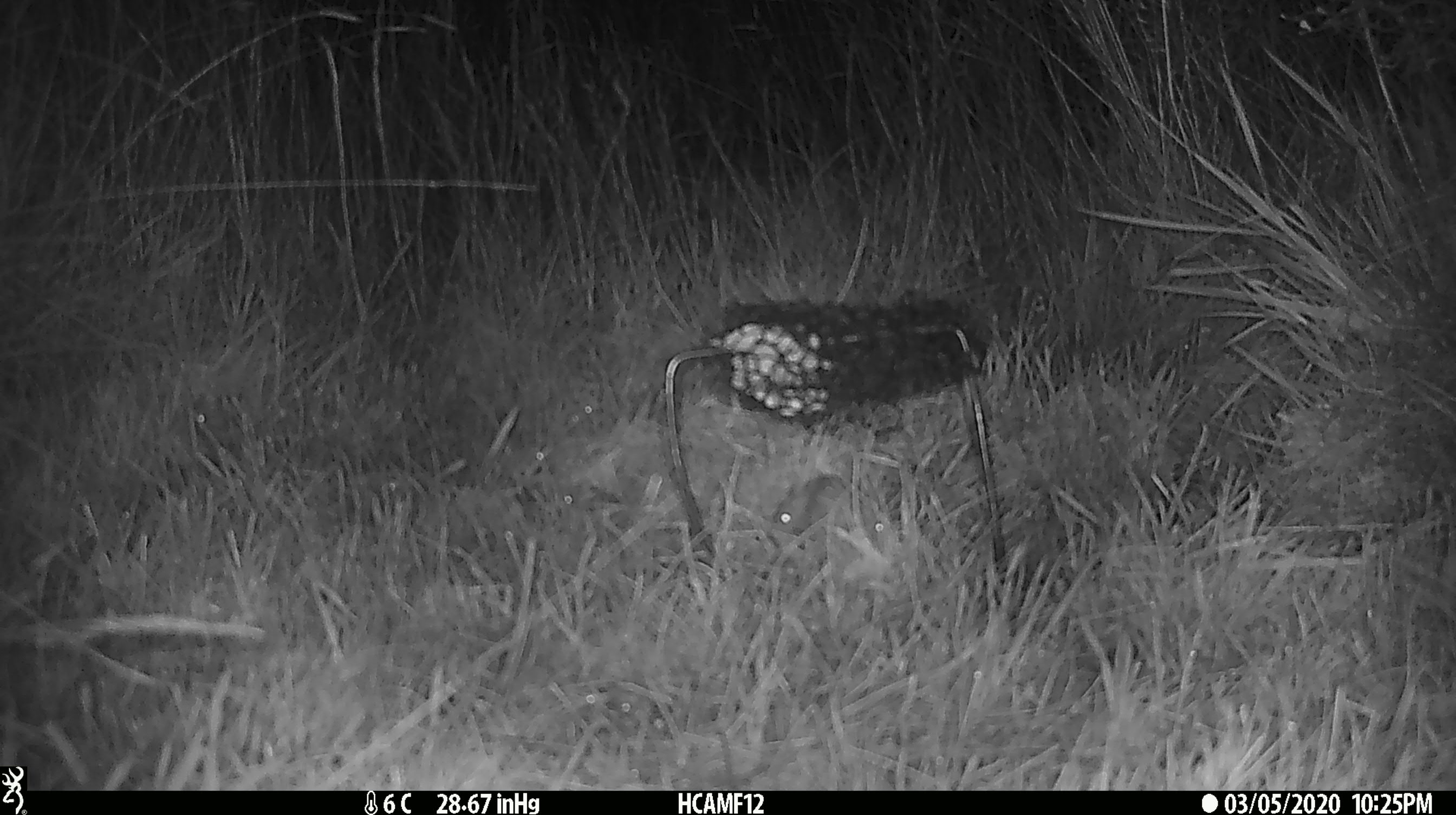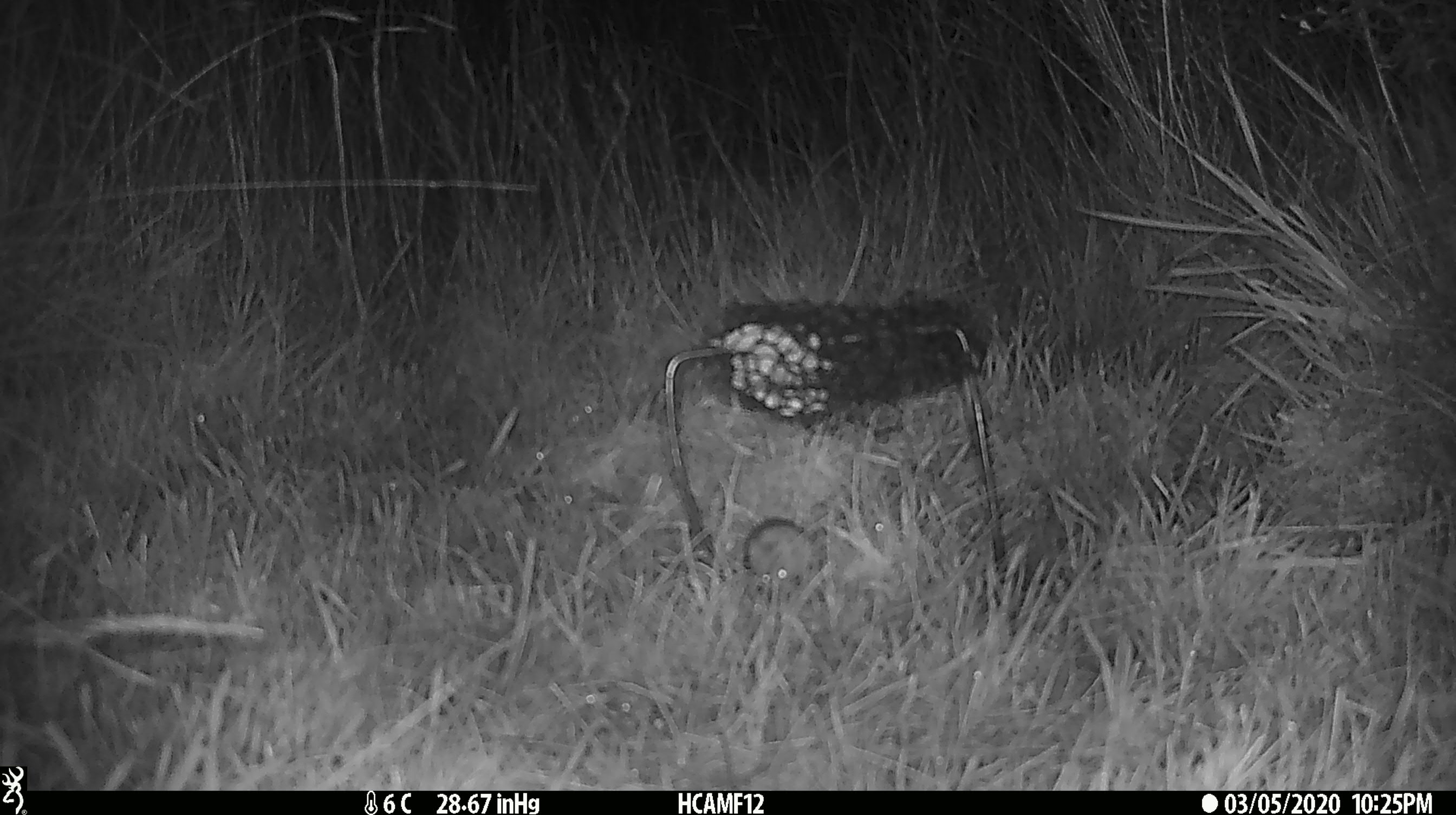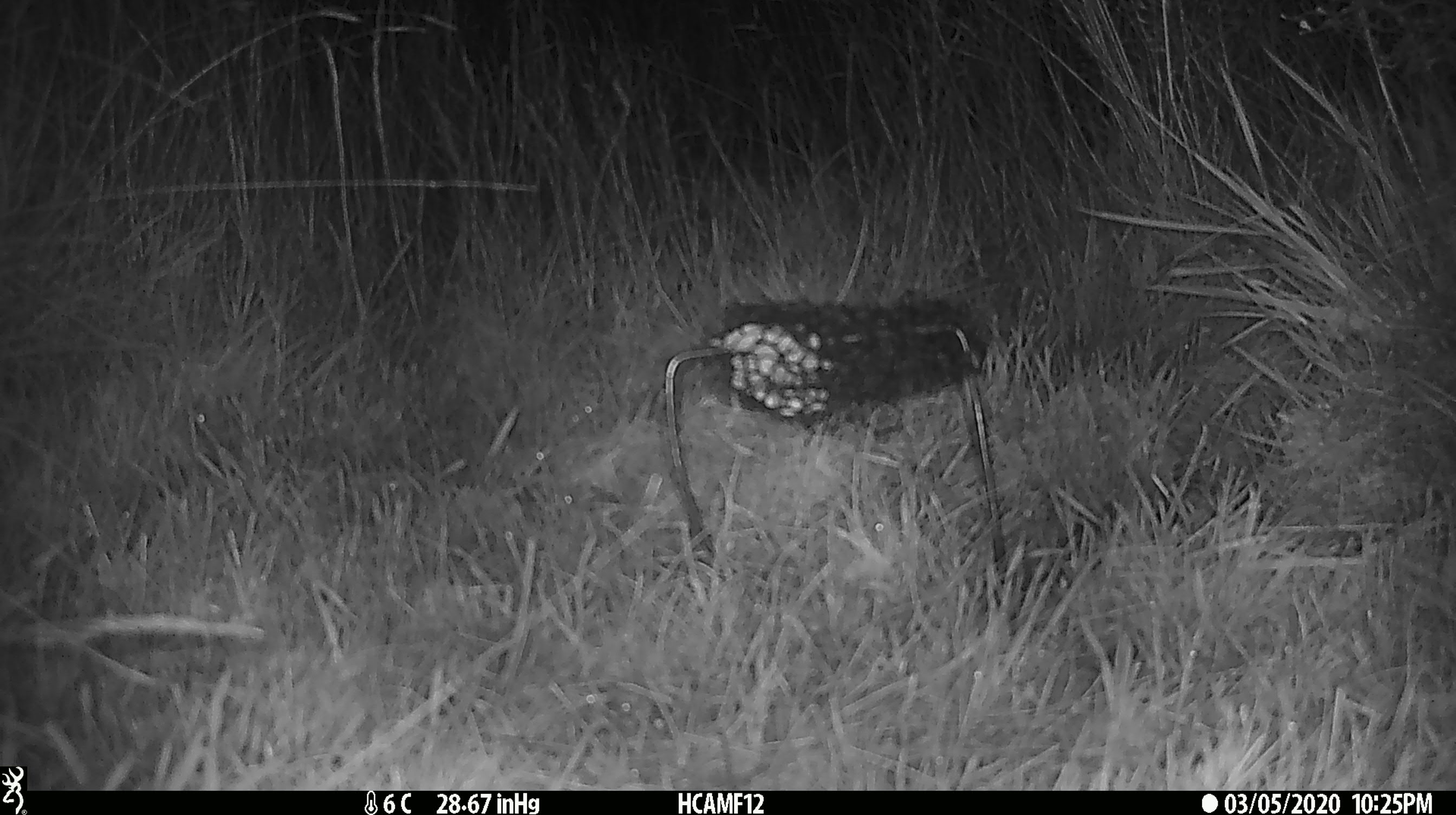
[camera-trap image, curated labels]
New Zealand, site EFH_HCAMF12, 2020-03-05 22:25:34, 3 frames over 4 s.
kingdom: Animalia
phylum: Chordata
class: Mammalia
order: Rodentia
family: Muridae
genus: Mus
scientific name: Mus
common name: mouse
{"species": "mouse (Mus)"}